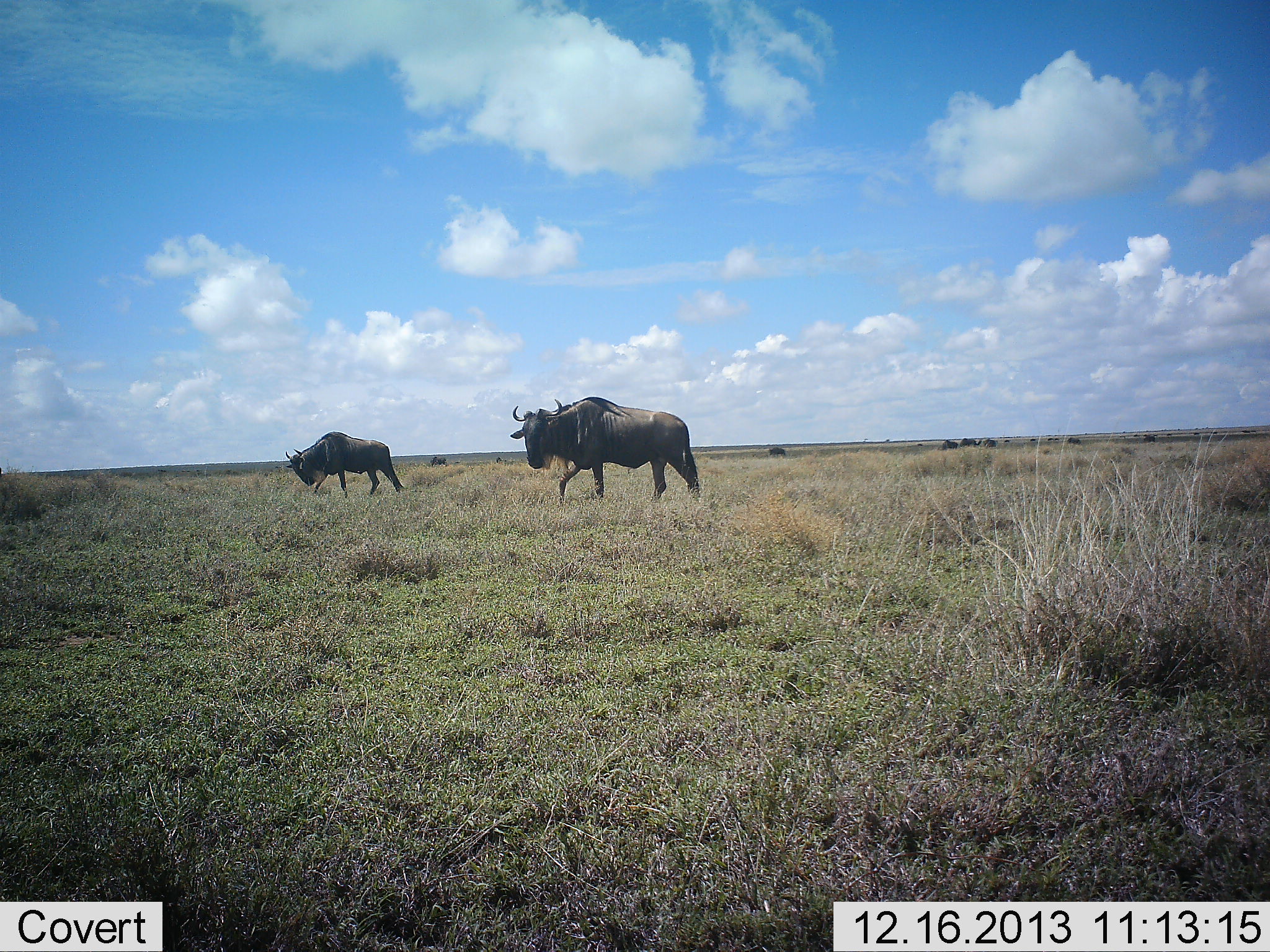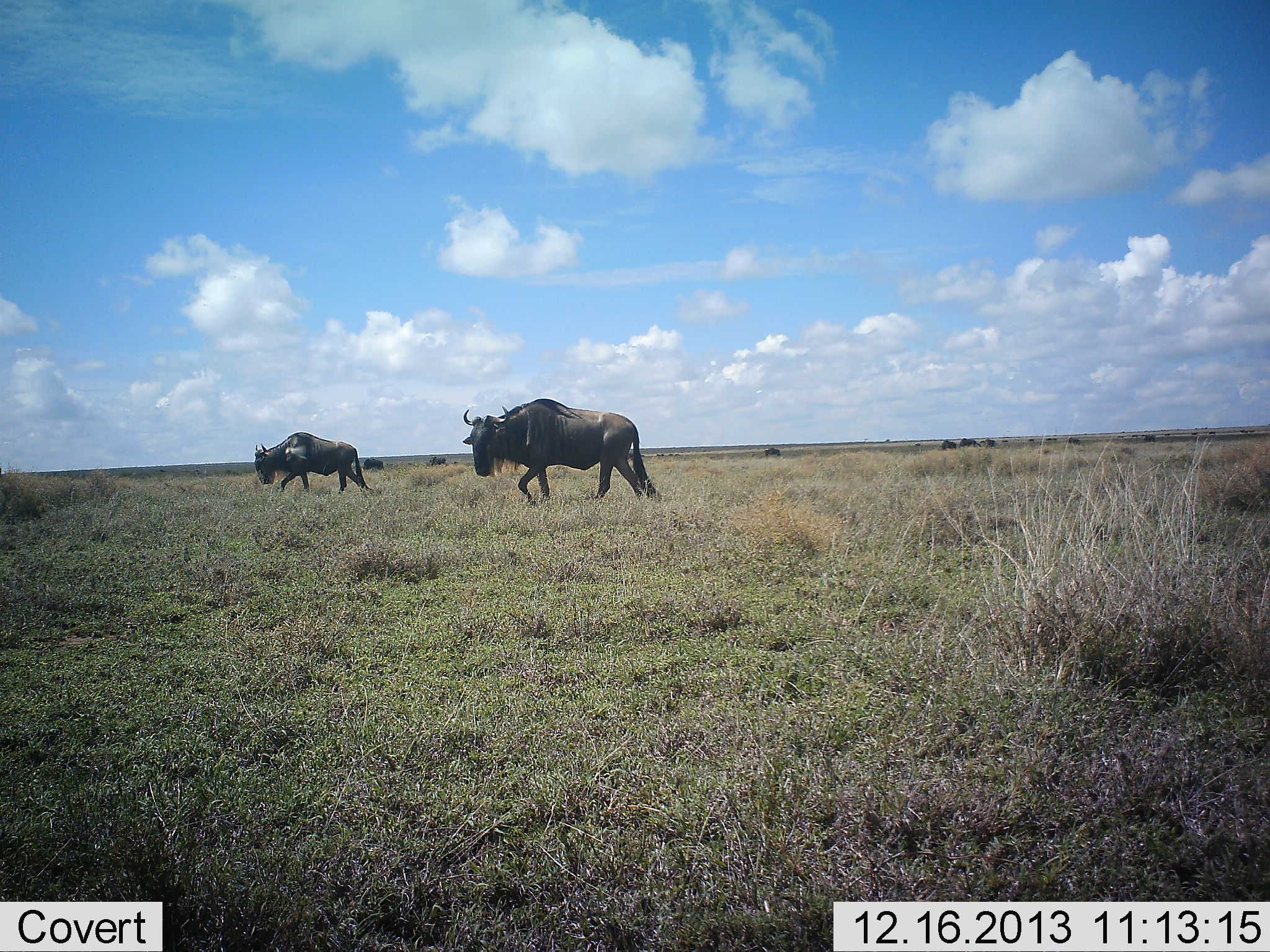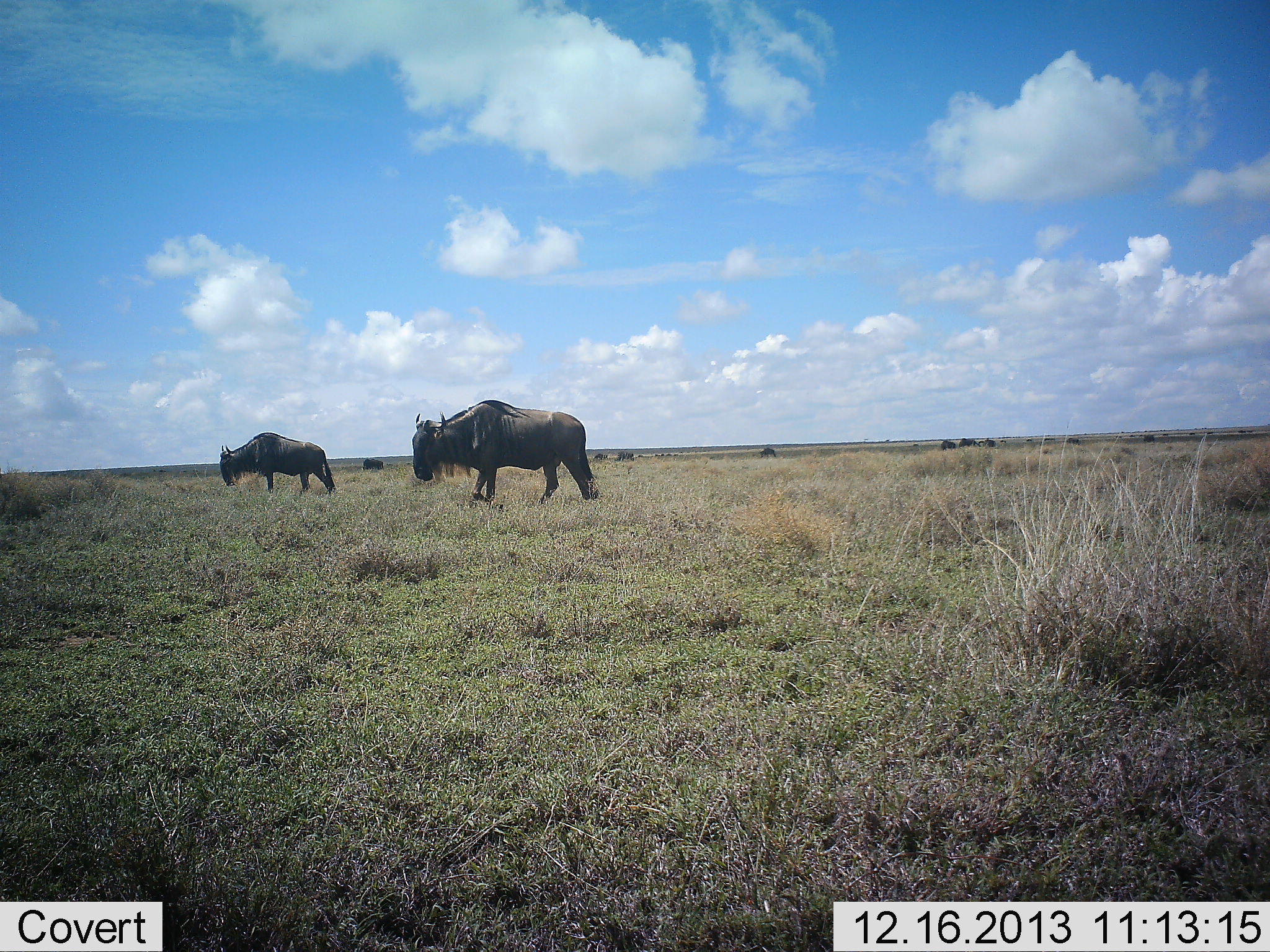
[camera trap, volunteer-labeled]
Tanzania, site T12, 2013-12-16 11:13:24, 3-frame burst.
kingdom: Animalia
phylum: Chordata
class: Mammalia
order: Artiodactyla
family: Bovidae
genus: Connochaetes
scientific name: Connochaetes taurinus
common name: blue wildebeest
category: wildebeest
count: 2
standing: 10%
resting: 0%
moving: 100%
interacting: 0%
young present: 0%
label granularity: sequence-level